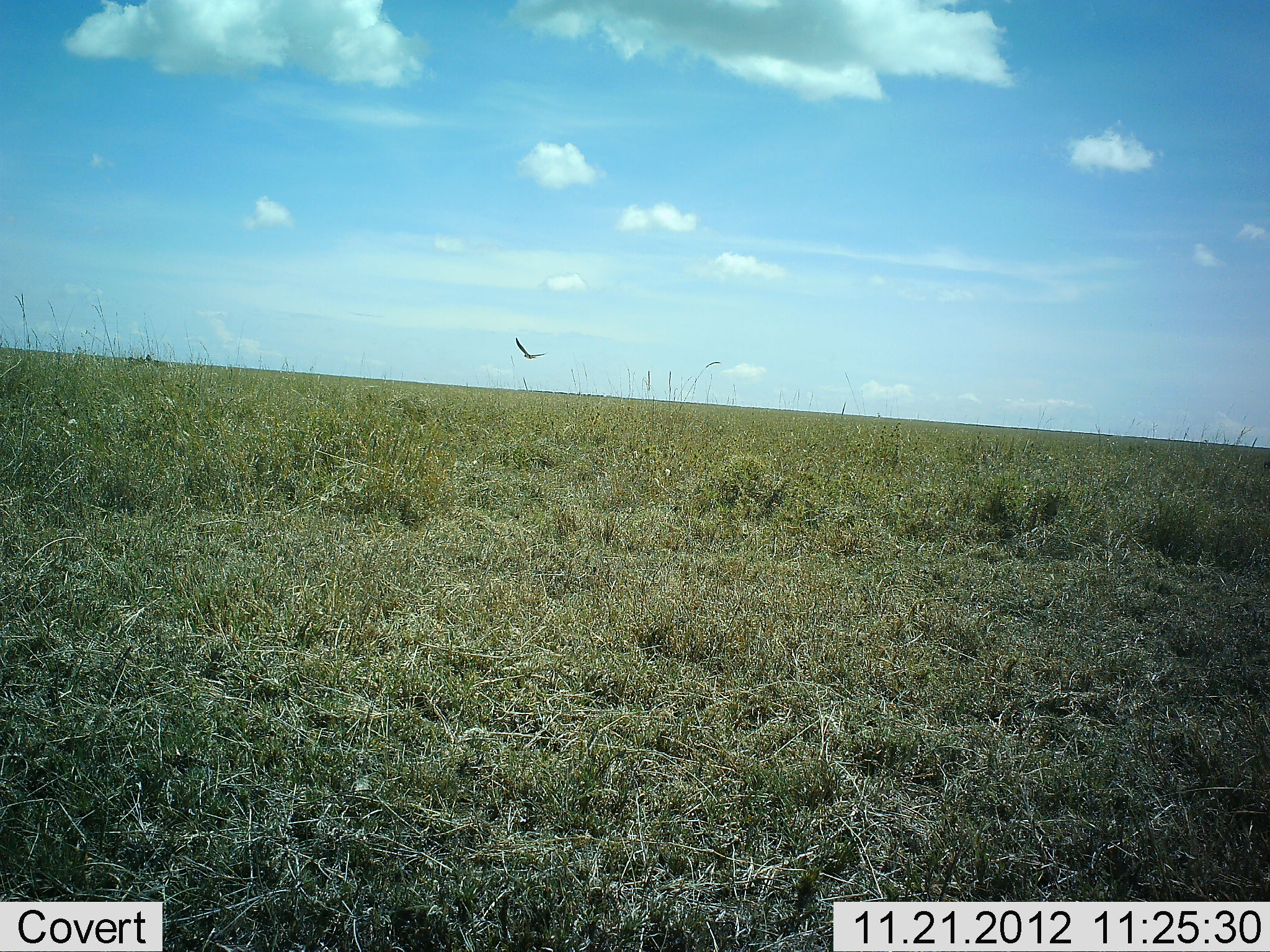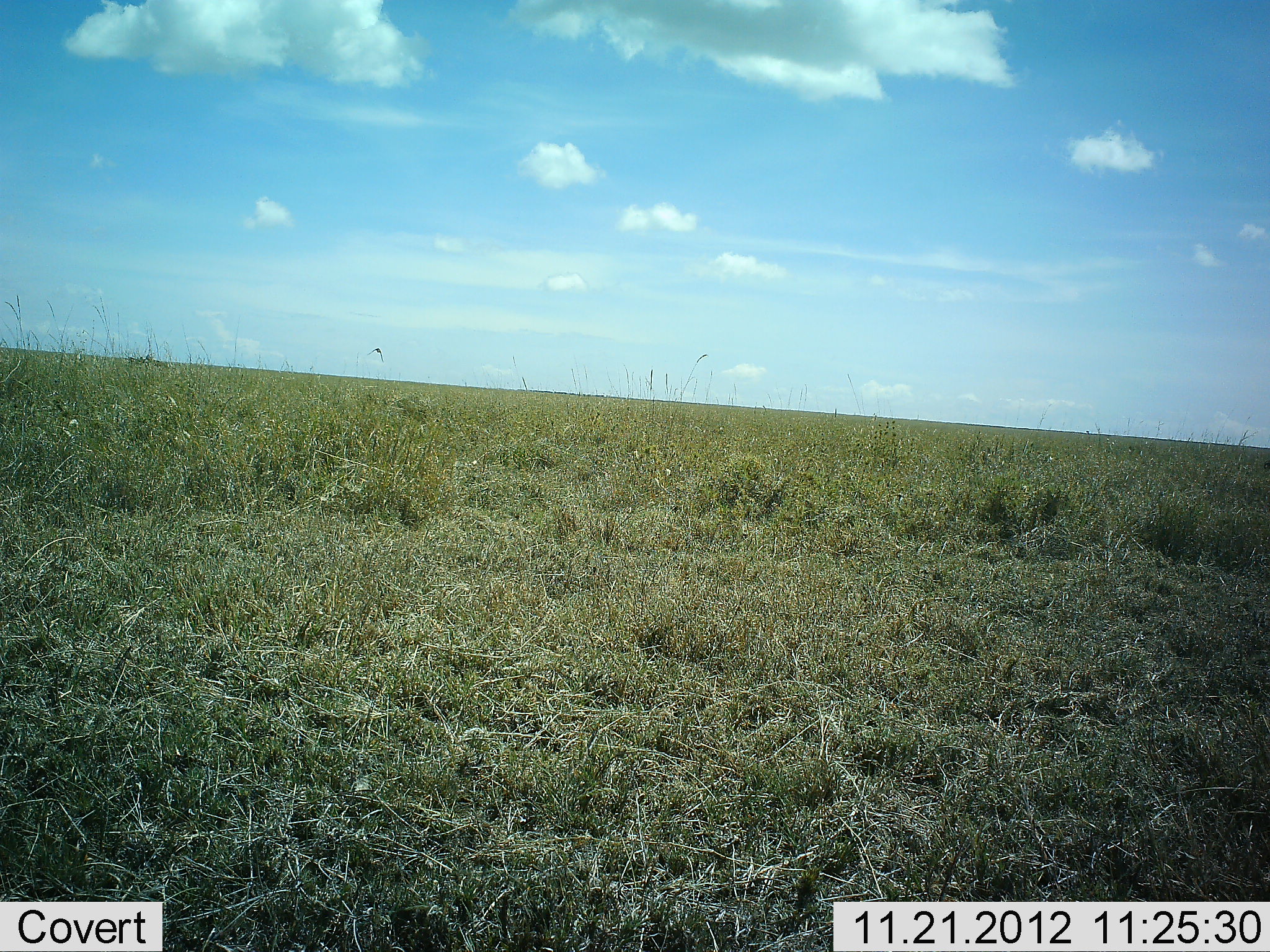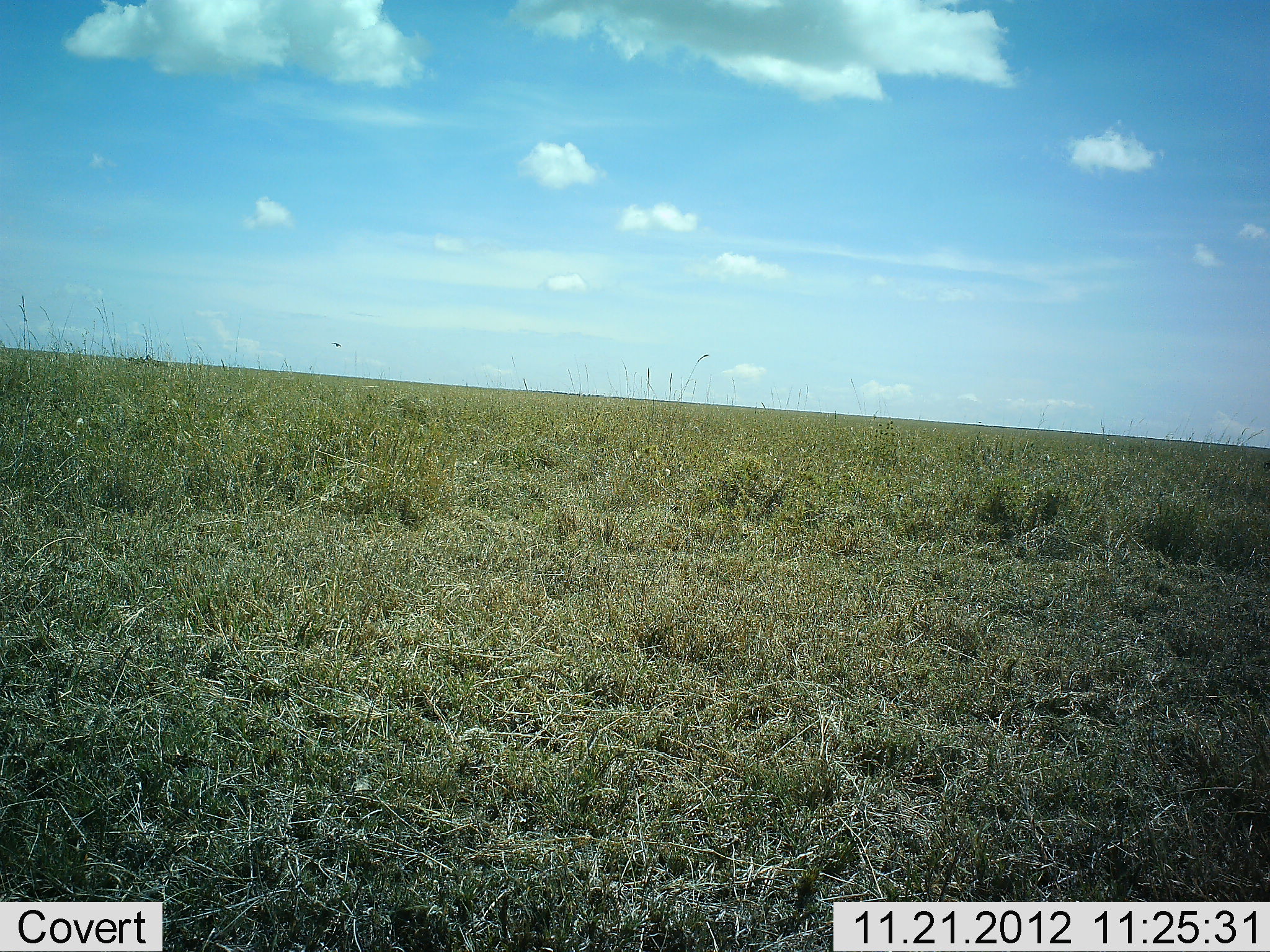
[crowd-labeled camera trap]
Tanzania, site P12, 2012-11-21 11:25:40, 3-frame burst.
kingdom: Animalia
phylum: Chordata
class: Aves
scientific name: Aves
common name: bird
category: otherbird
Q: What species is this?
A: Otherbird (bird) (Aves).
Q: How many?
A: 1.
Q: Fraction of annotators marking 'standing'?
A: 0%.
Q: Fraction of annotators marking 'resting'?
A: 0%.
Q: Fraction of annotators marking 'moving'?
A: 100%.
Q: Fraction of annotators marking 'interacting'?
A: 0%.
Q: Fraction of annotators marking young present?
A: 0%.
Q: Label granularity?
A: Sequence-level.